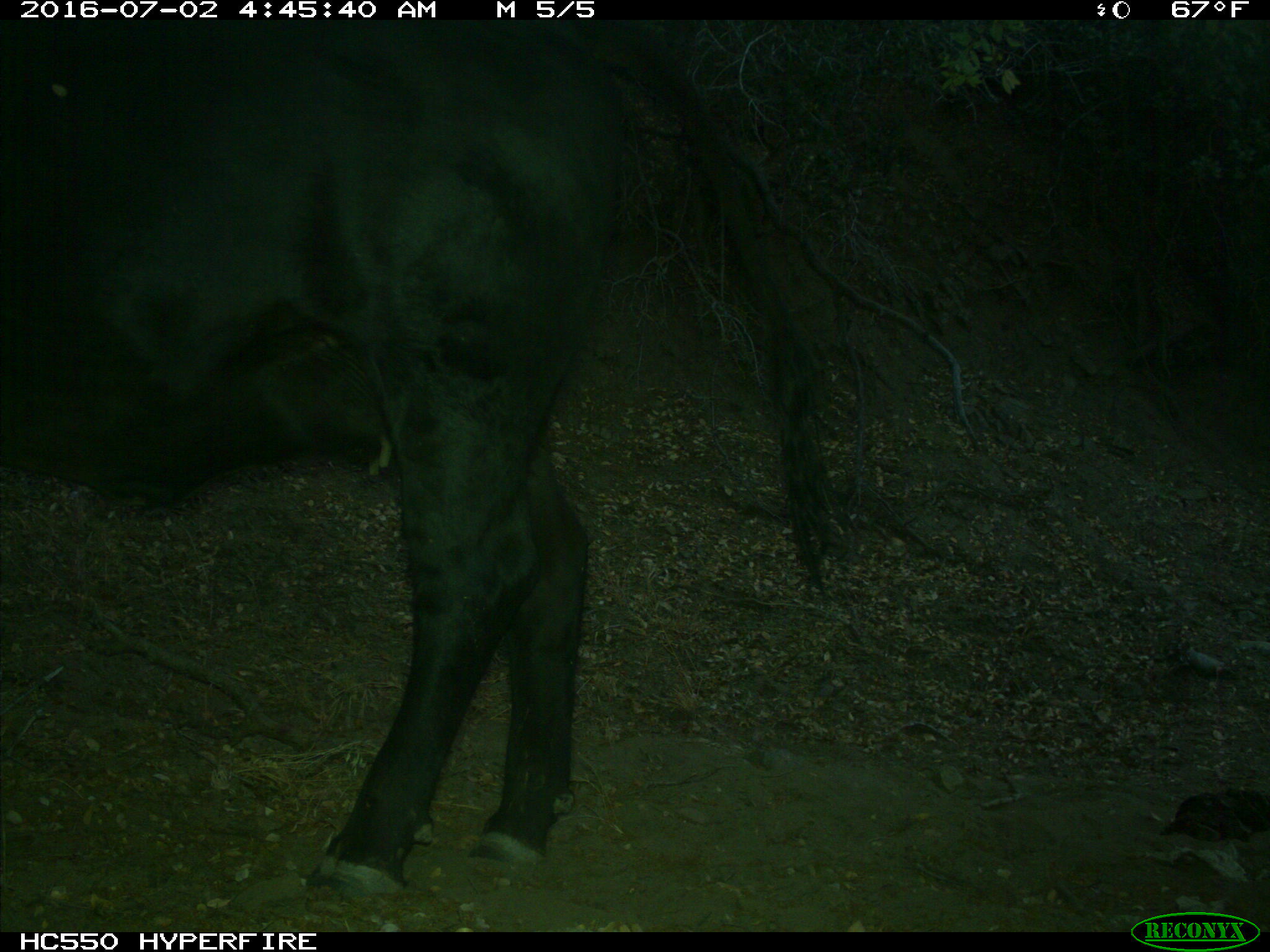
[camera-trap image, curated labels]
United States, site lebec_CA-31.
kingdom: Animalia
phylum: Chordata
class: Mammalia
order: Artiodactyla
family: Bovidae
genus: Bos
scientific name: Bos taurus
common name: domestic cow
Bos taurus (domestic cow).